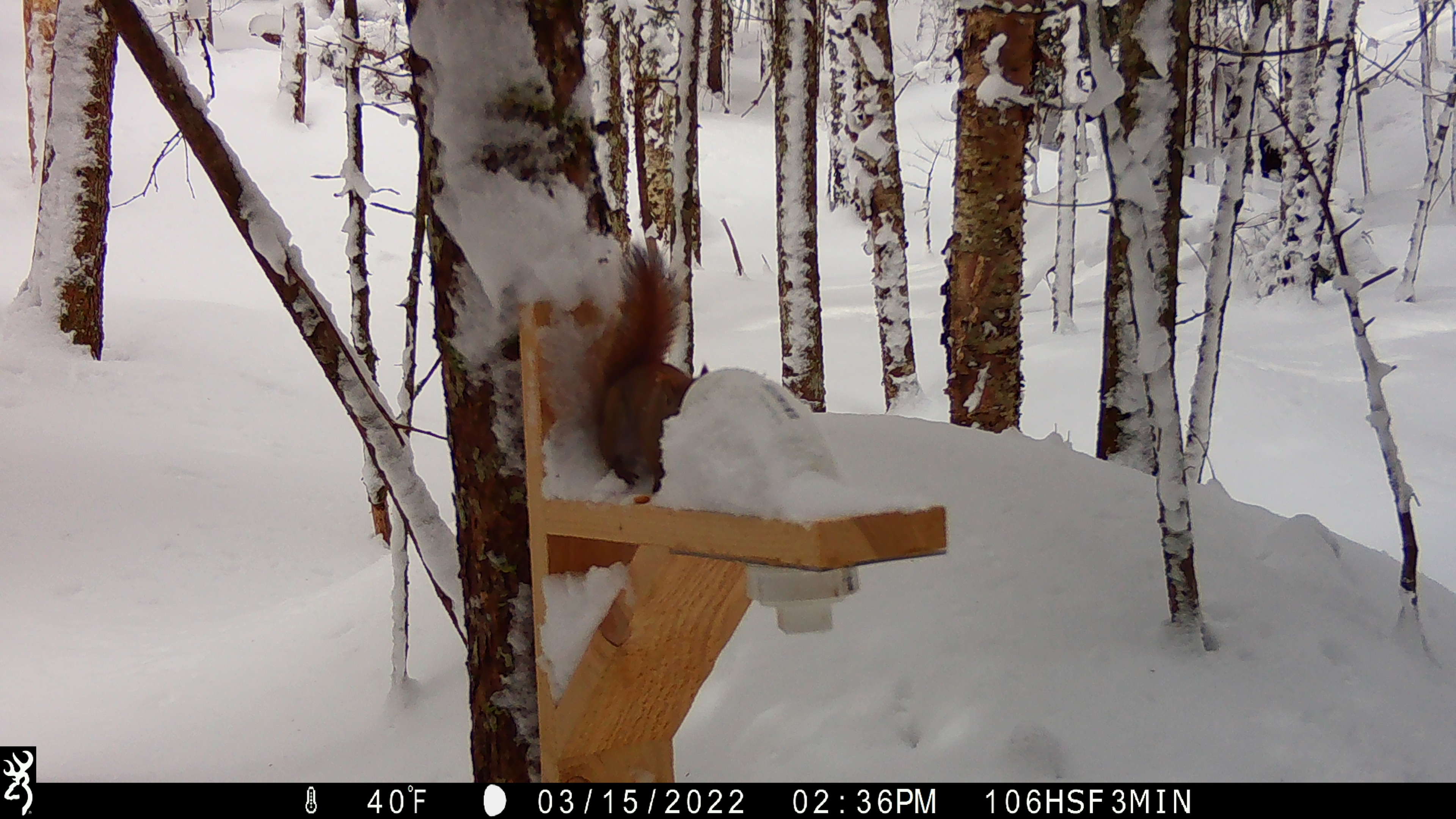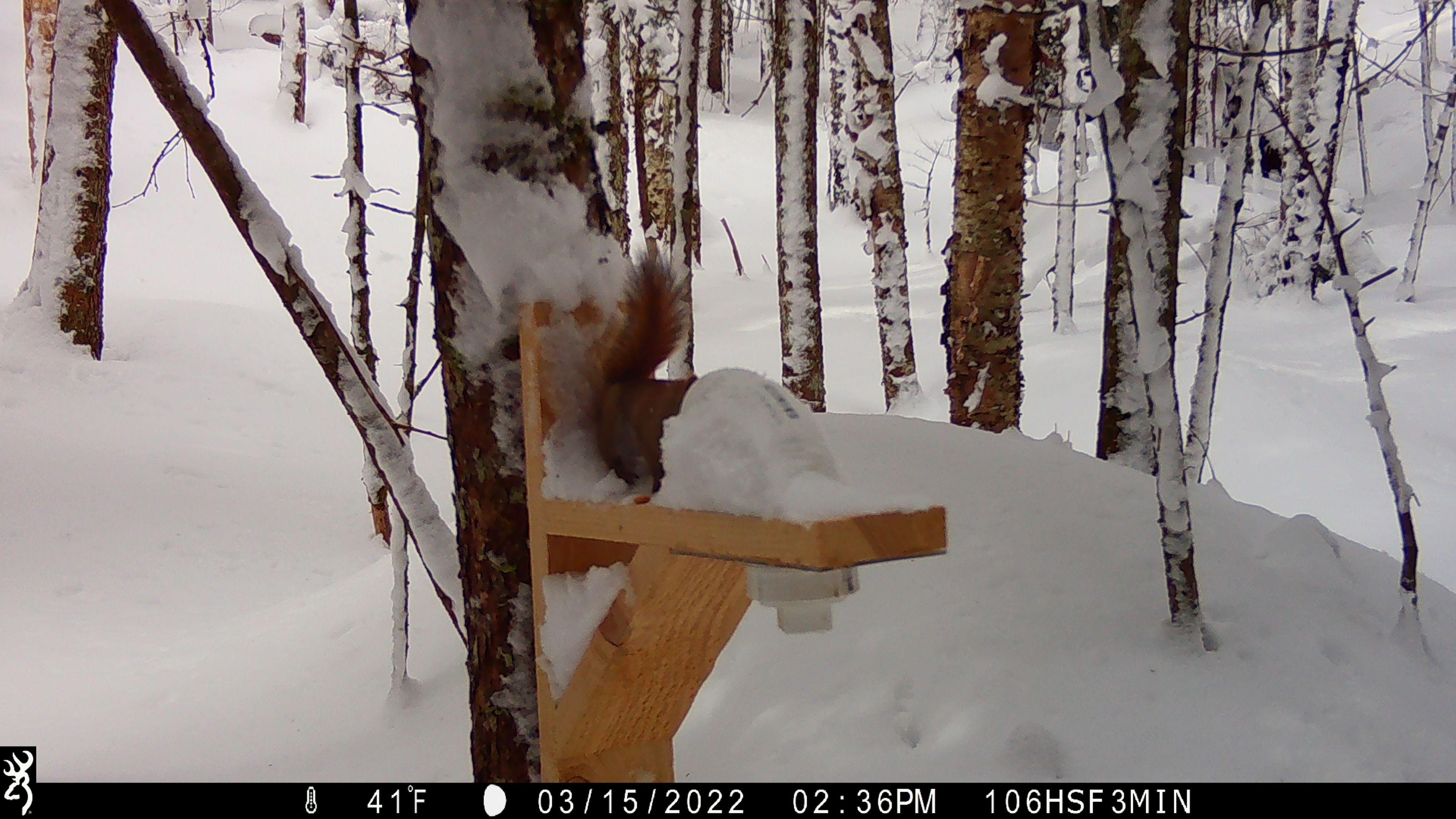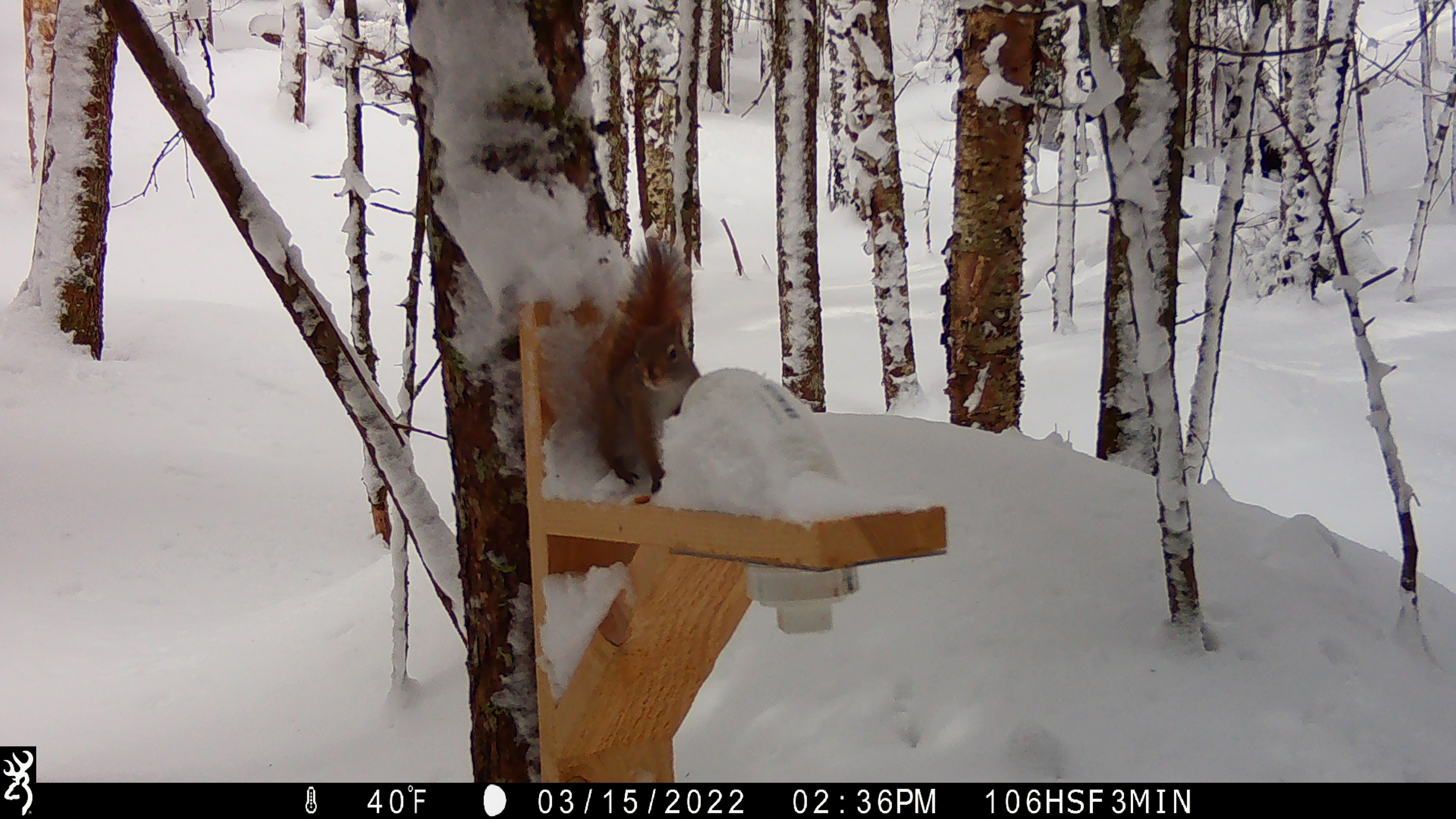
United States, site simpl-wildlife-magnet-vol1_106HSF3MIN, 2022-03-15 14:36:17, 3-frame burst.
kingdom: Animalia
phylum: Chordata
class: Mammalia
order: Rodentia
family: Sciuridae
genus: Tamiasciurus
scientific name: Tamiasciurus hudsonicus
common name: red squirrel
Red squirrel (Tamiasciurus hudsonicus).